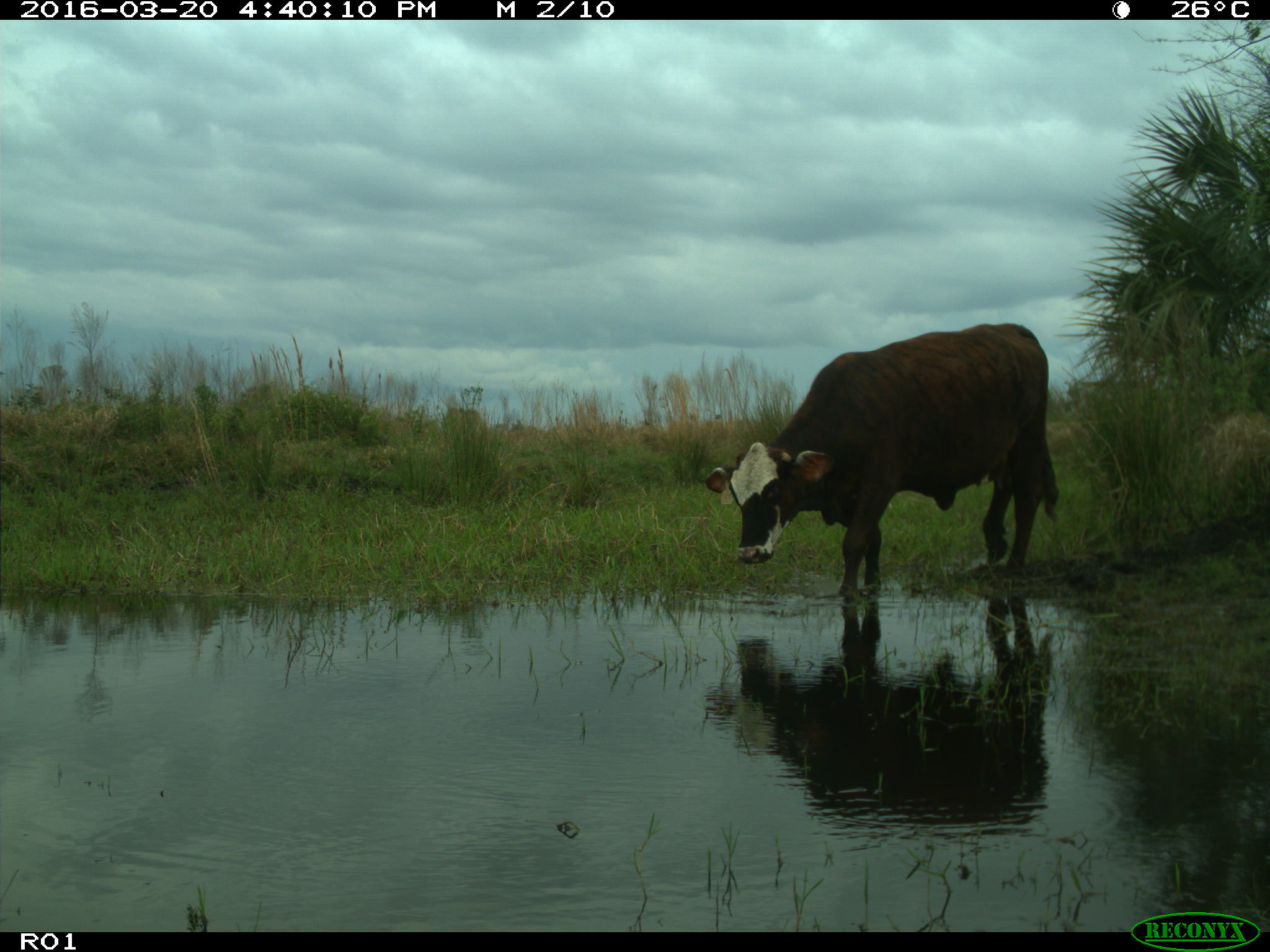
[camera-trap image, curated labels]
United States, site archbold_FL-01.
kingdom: Animalia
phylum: Chordata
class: Mammalia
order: Artiodactyla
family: Bovidae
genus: Bos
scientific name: Bos taurus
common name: domestic cow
Bos taurus (domestic cow).